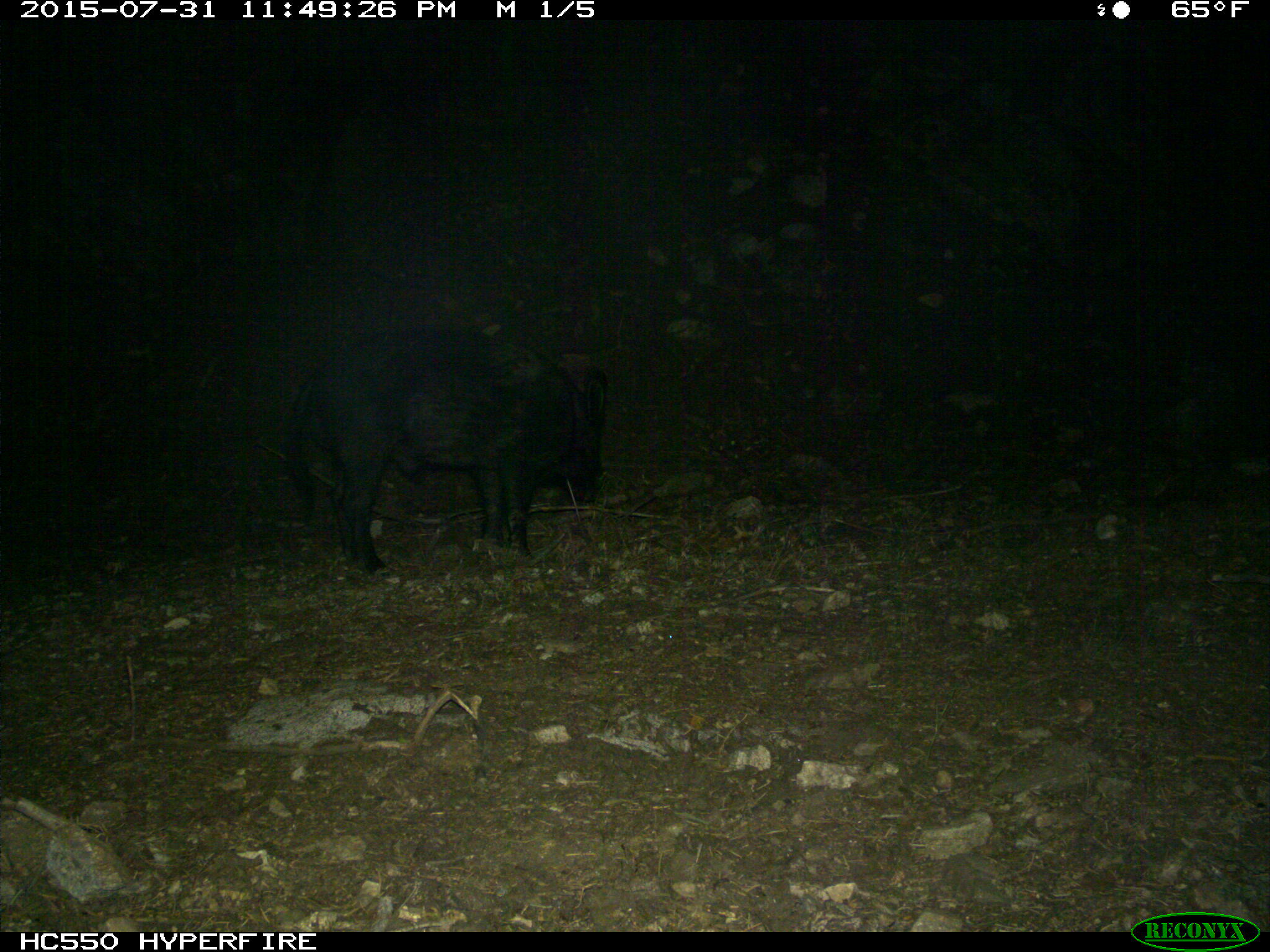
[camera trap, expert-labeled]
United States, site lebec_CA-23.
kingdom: Animalia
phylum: Chordata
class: Mammalia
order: Artiodactyla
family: Suidae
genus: Sus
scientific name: Sus scrofa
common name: wild boar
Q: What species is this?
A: Sus scrofa (wild boar).